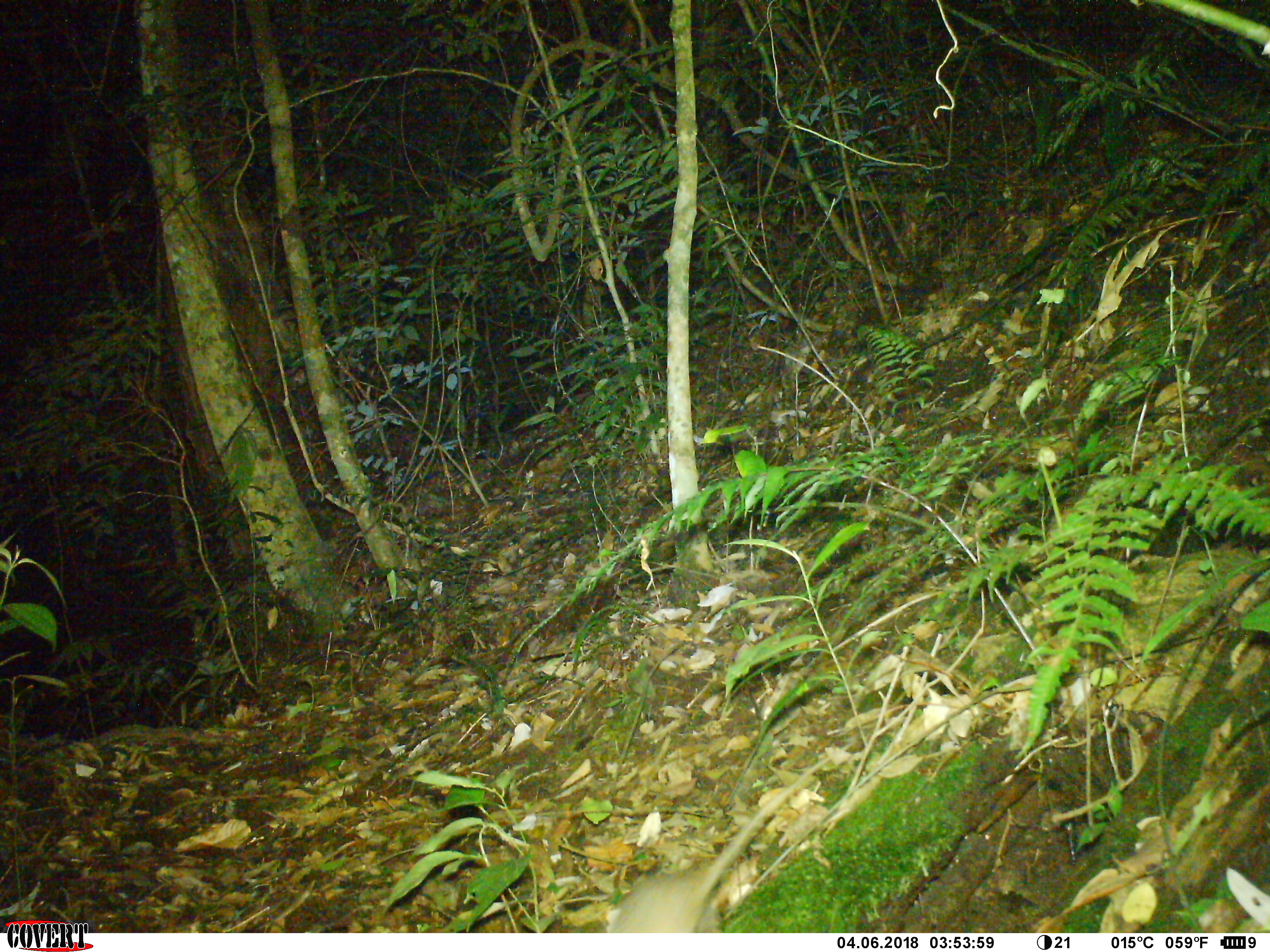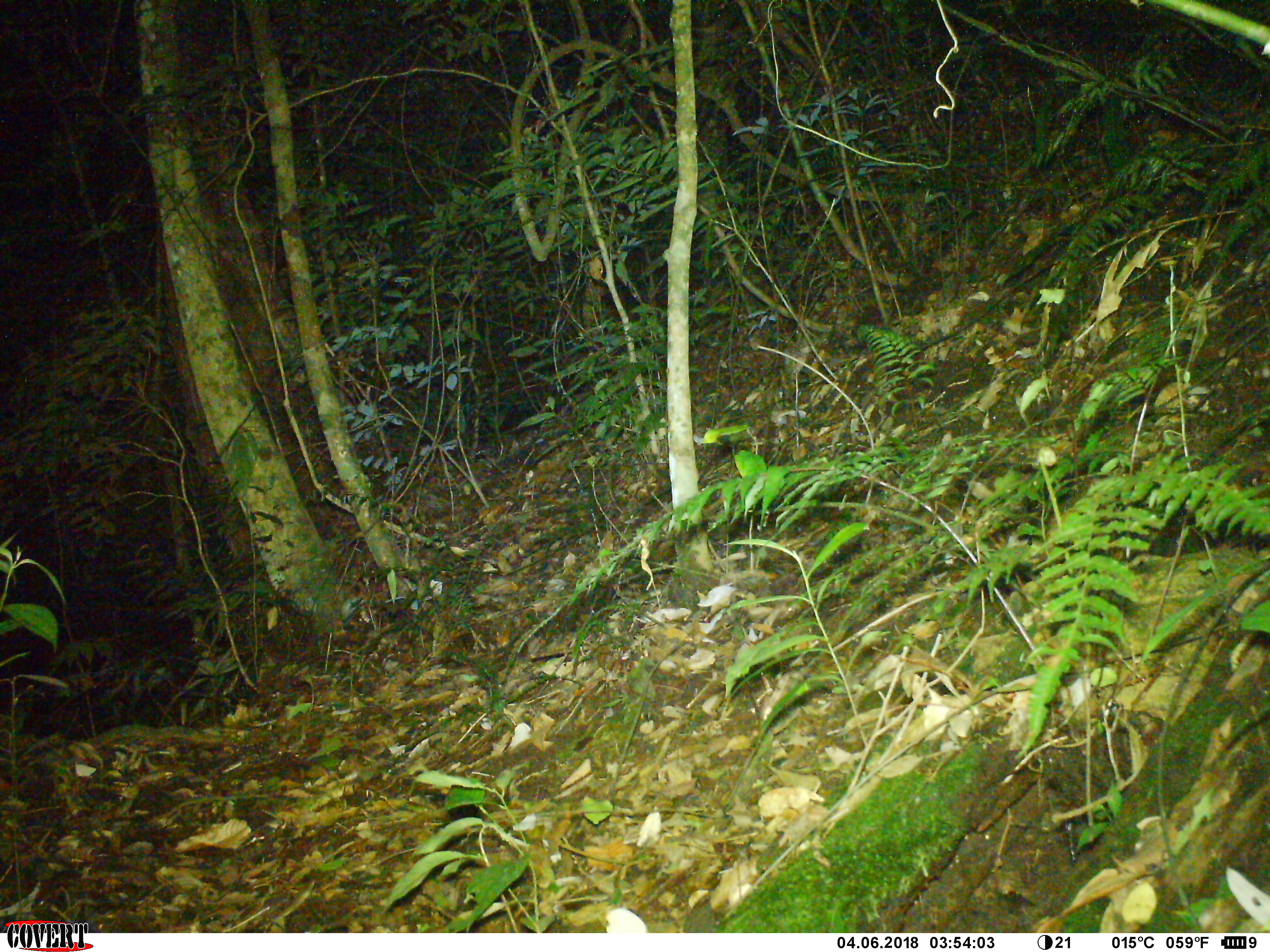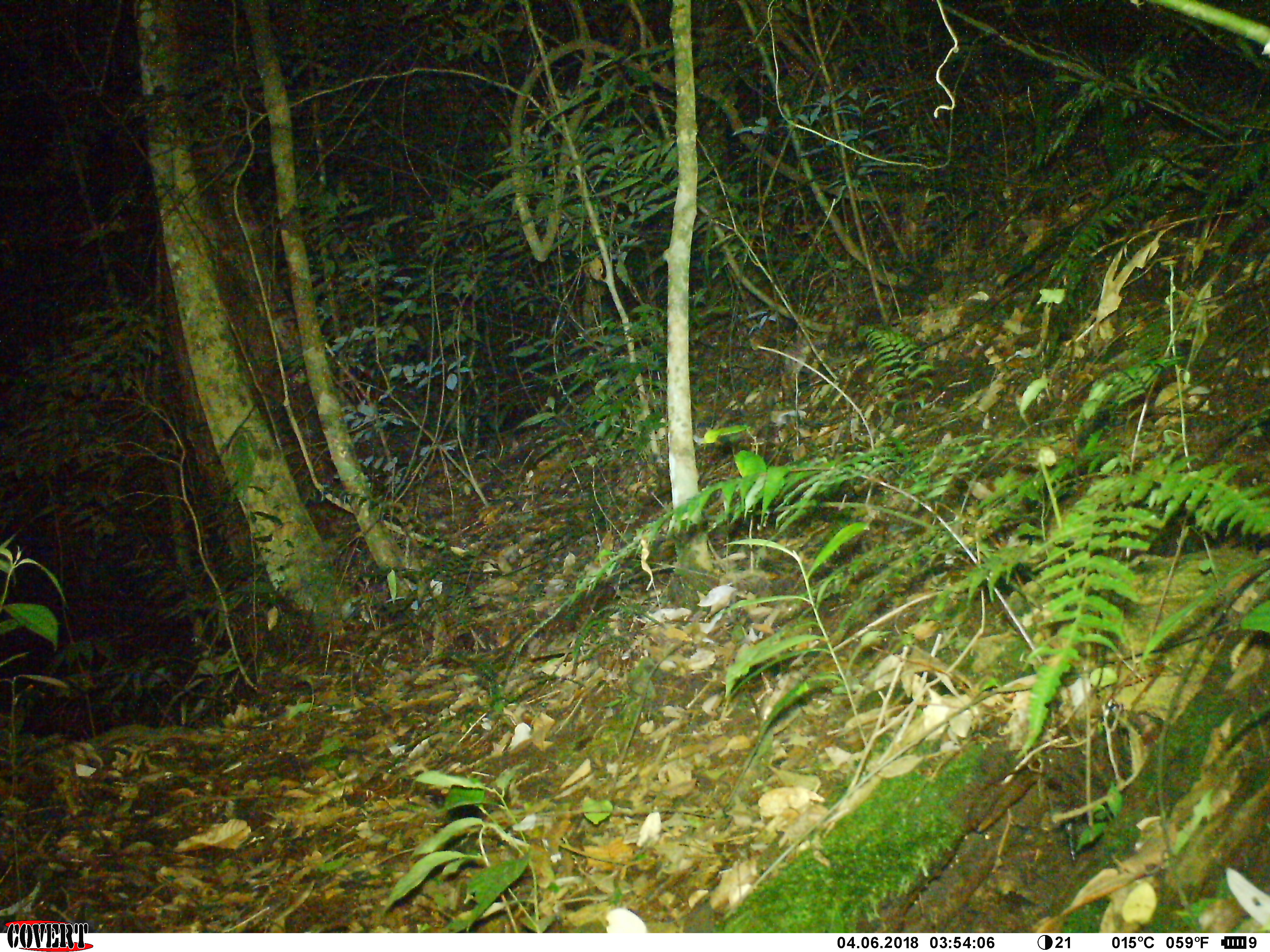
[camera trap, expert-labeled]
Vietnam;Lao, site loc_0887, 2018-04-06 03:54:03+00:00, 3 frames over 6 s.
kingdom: Animalia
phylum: Chordata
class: Mammalia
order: Rodentia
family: Muridae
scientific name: Muridae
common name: old-world mice and rats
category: unidentified murid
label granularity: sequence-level